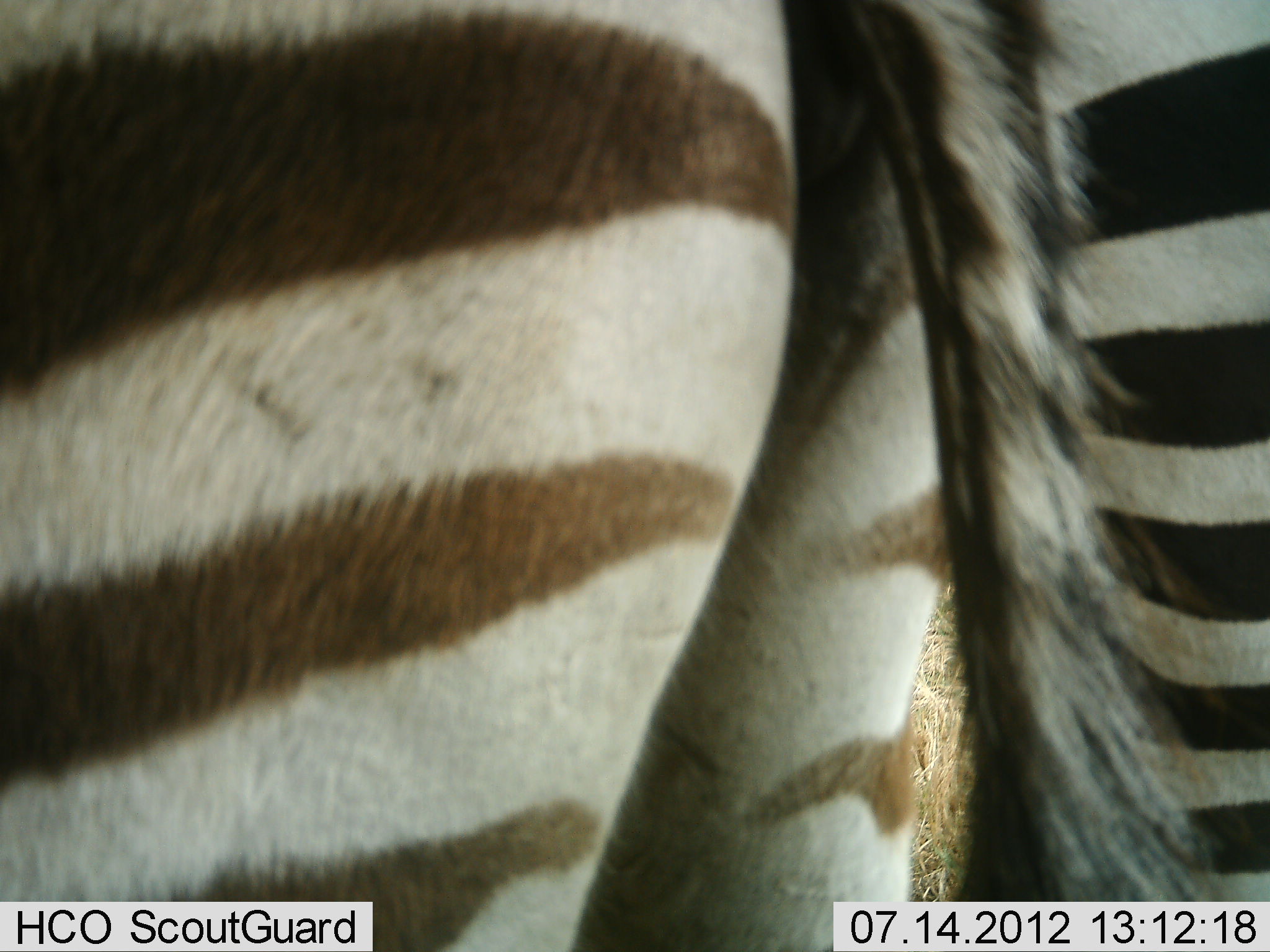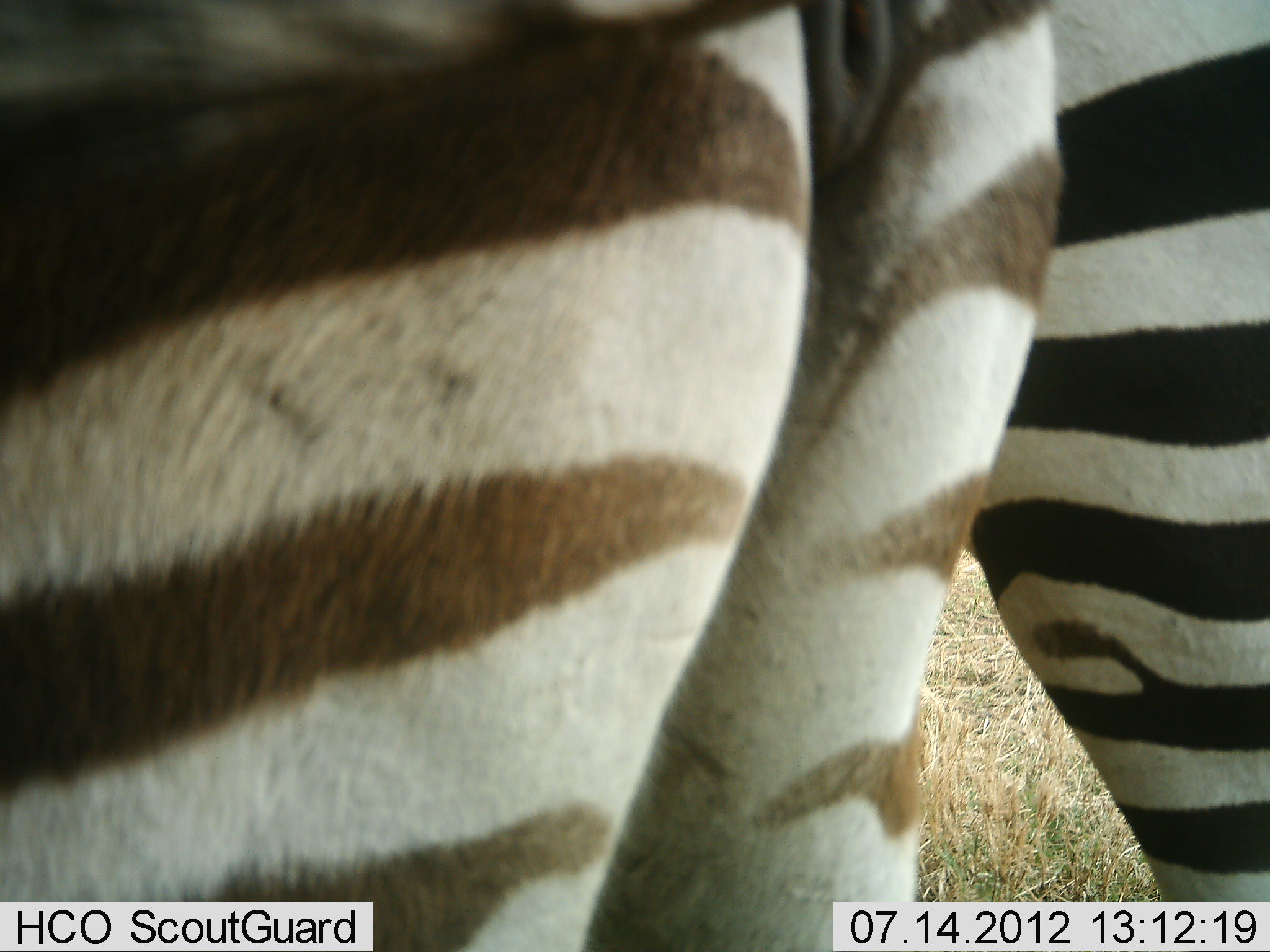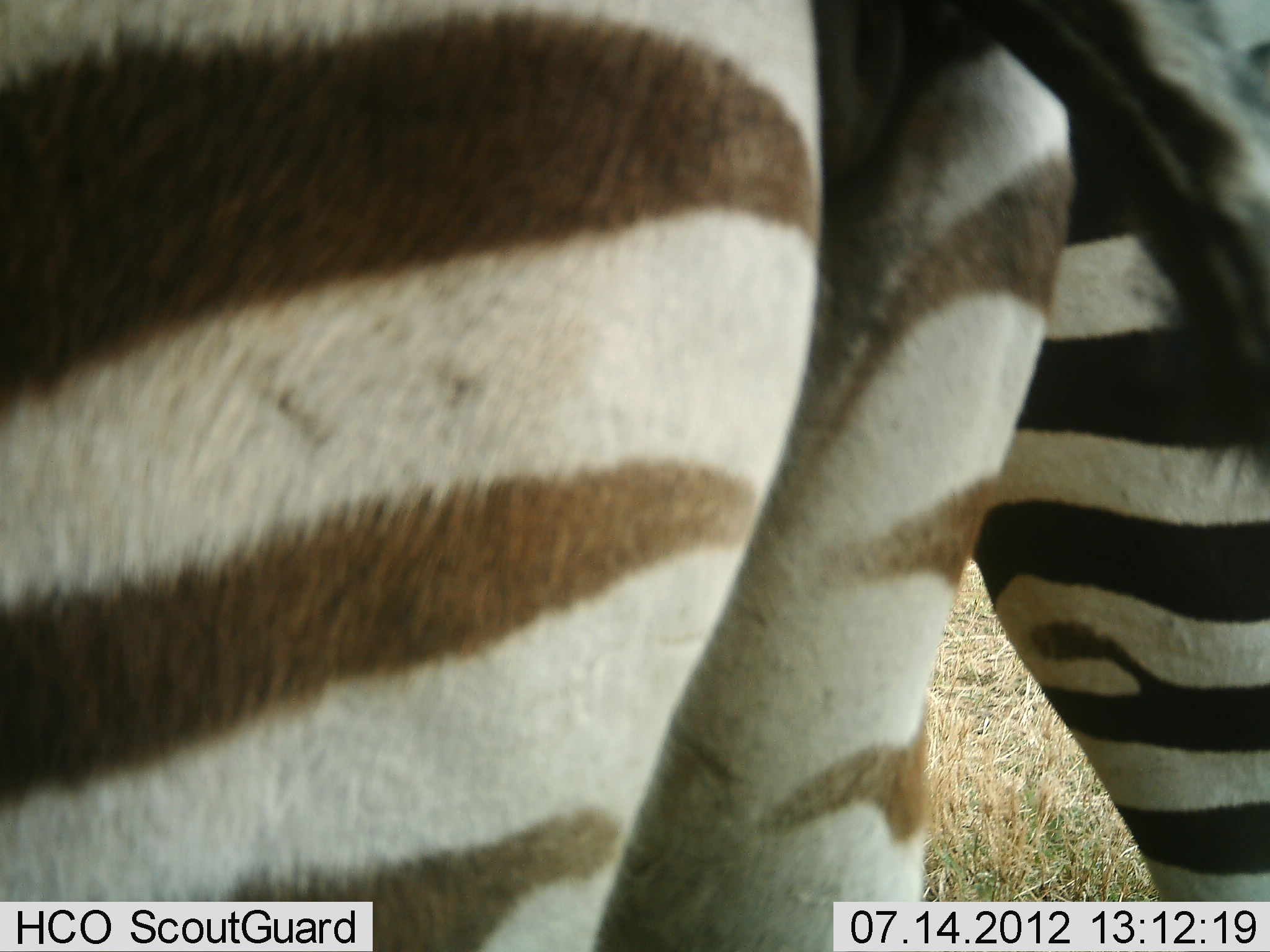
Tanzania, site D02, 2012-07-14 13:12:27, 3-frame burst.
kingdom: Animalia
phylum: Chordata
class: Mammalia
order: Perissodactyla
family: Equidae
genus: Equus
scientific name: Equus quagga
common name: plains zebra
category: zebra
Zebra (plains zebra) (Equus quagga), count 2. Behavior (volunteer vote fractions): standing 100%, resting 0%, moving 0%, interacting 0%. Young present (vote fraction): 20%. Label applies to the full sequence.